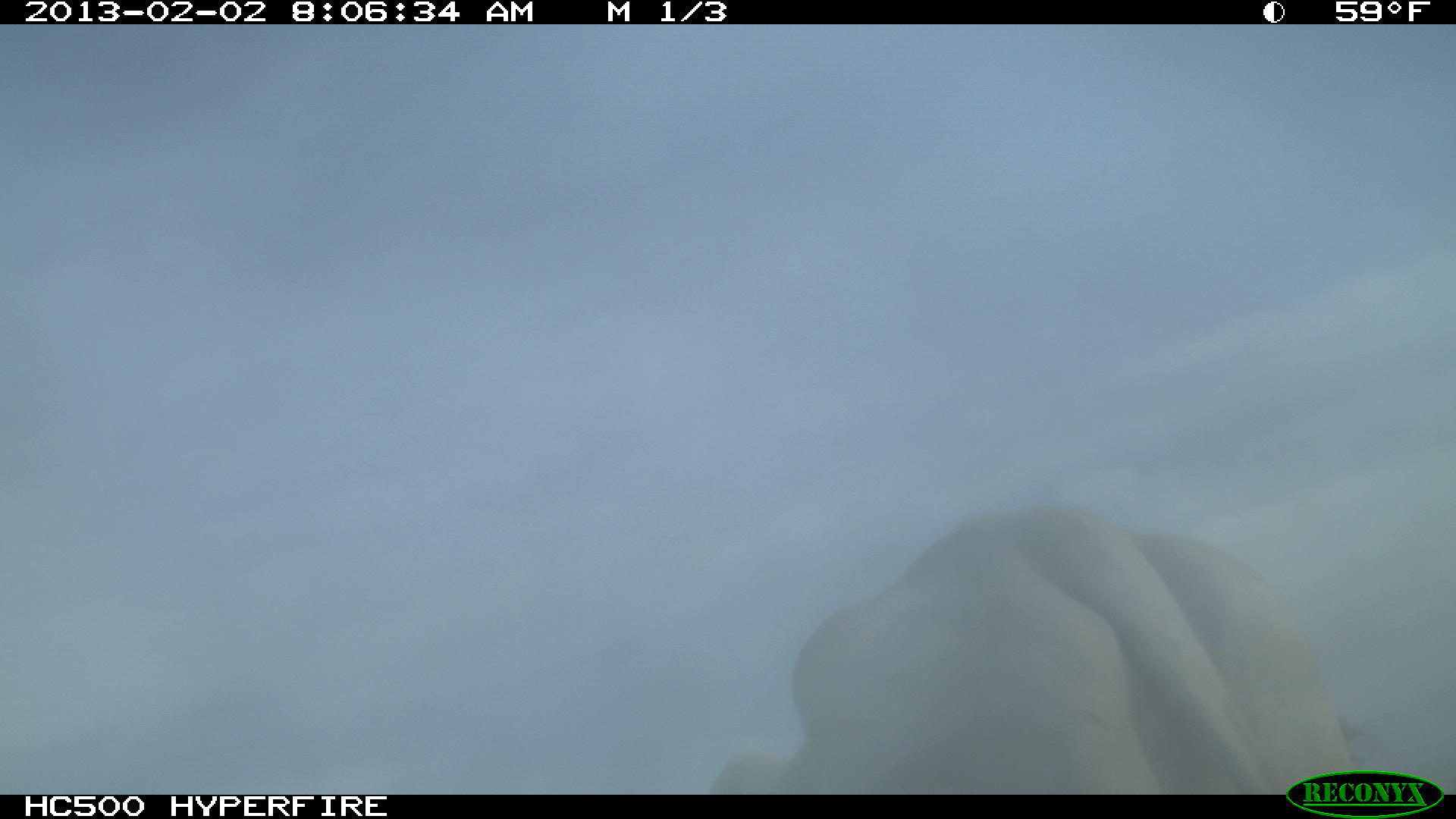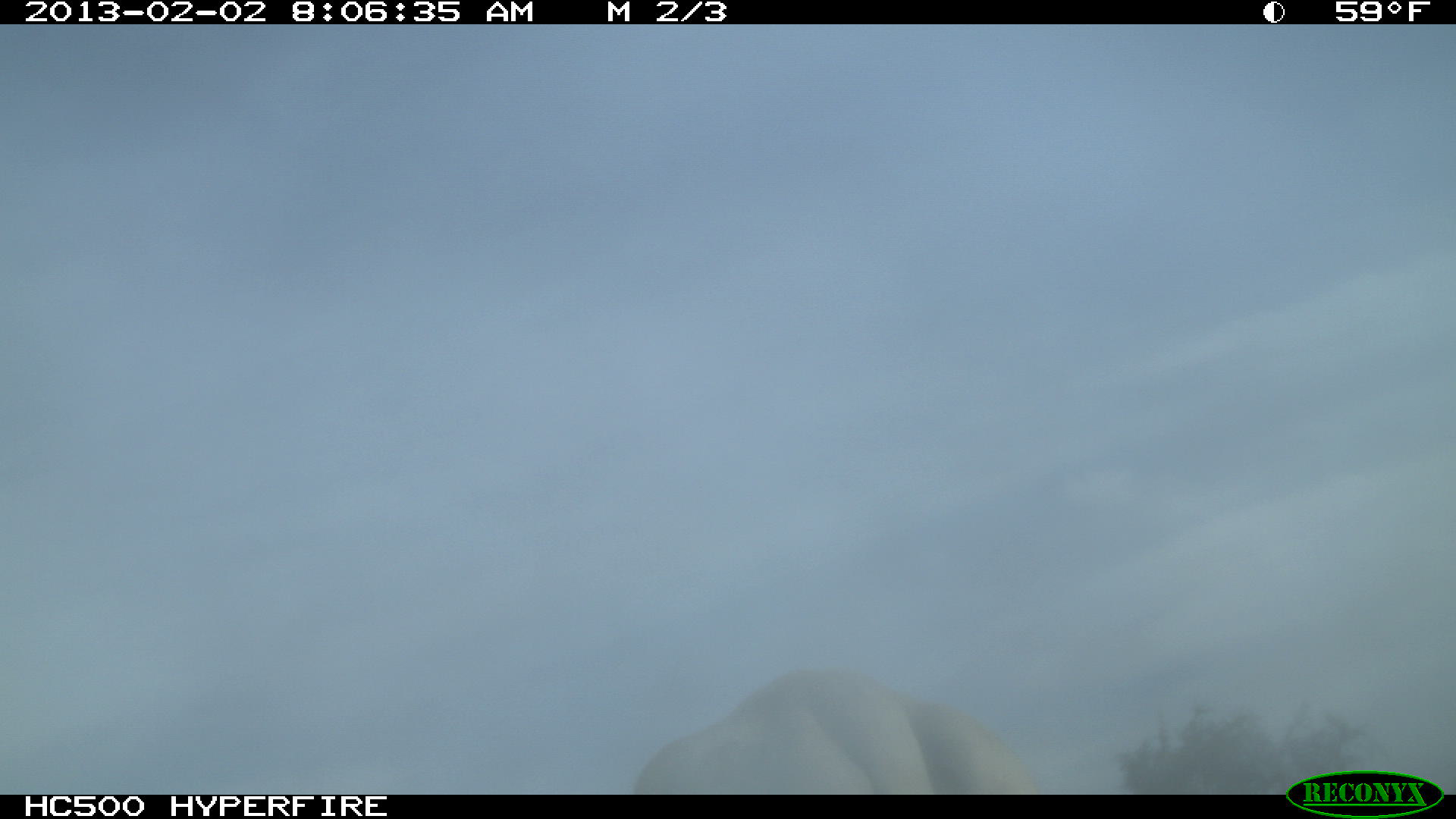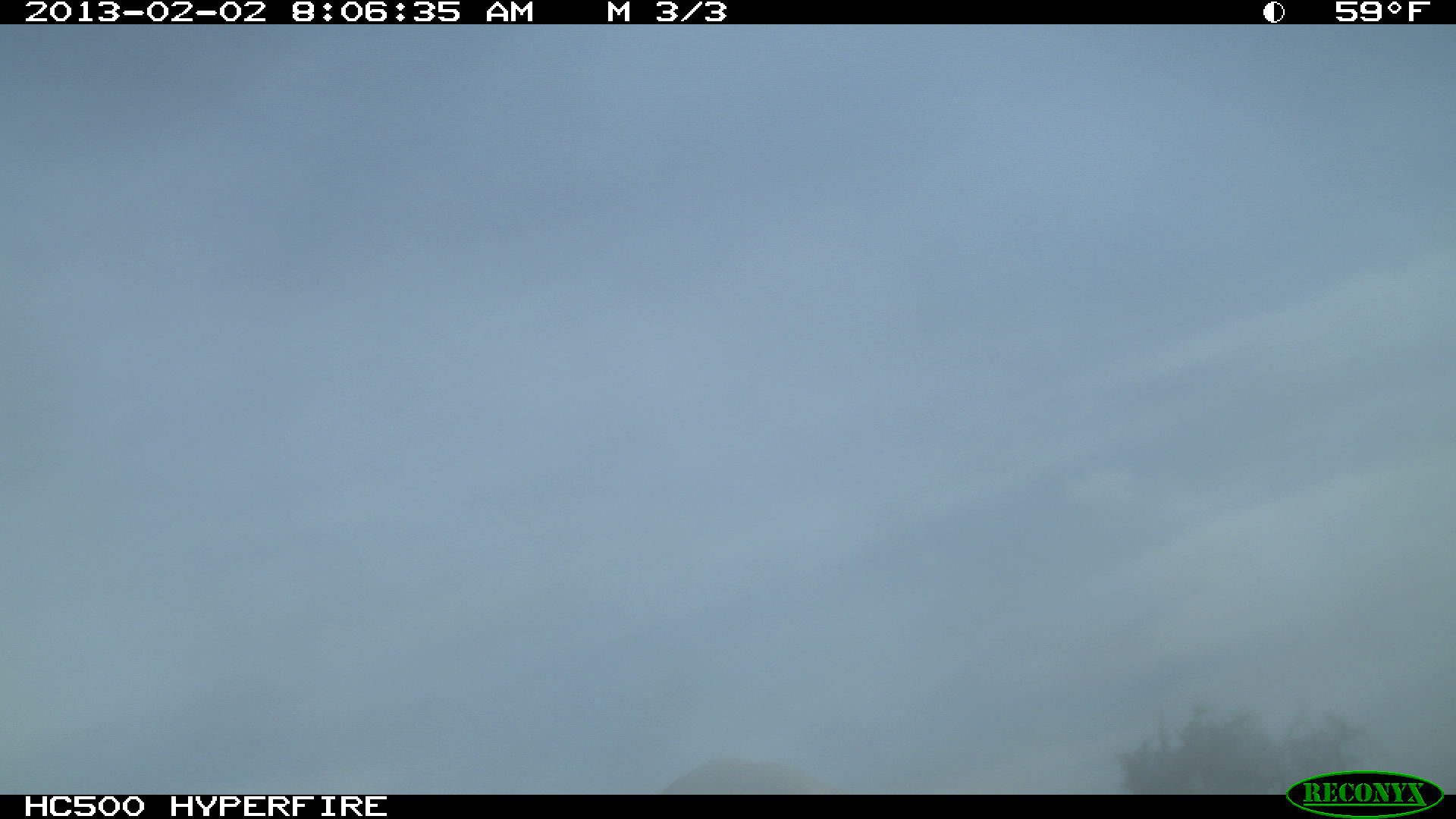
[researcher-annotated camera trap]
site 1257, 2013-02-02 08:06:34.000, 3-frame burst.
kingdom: Animalia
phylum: Chordata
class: Mammalia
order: Artiodactyla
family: Bovidae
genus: Bos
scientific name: Bos taurus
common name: domestic cattle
Bos taurus (domestic cattle), count 1.